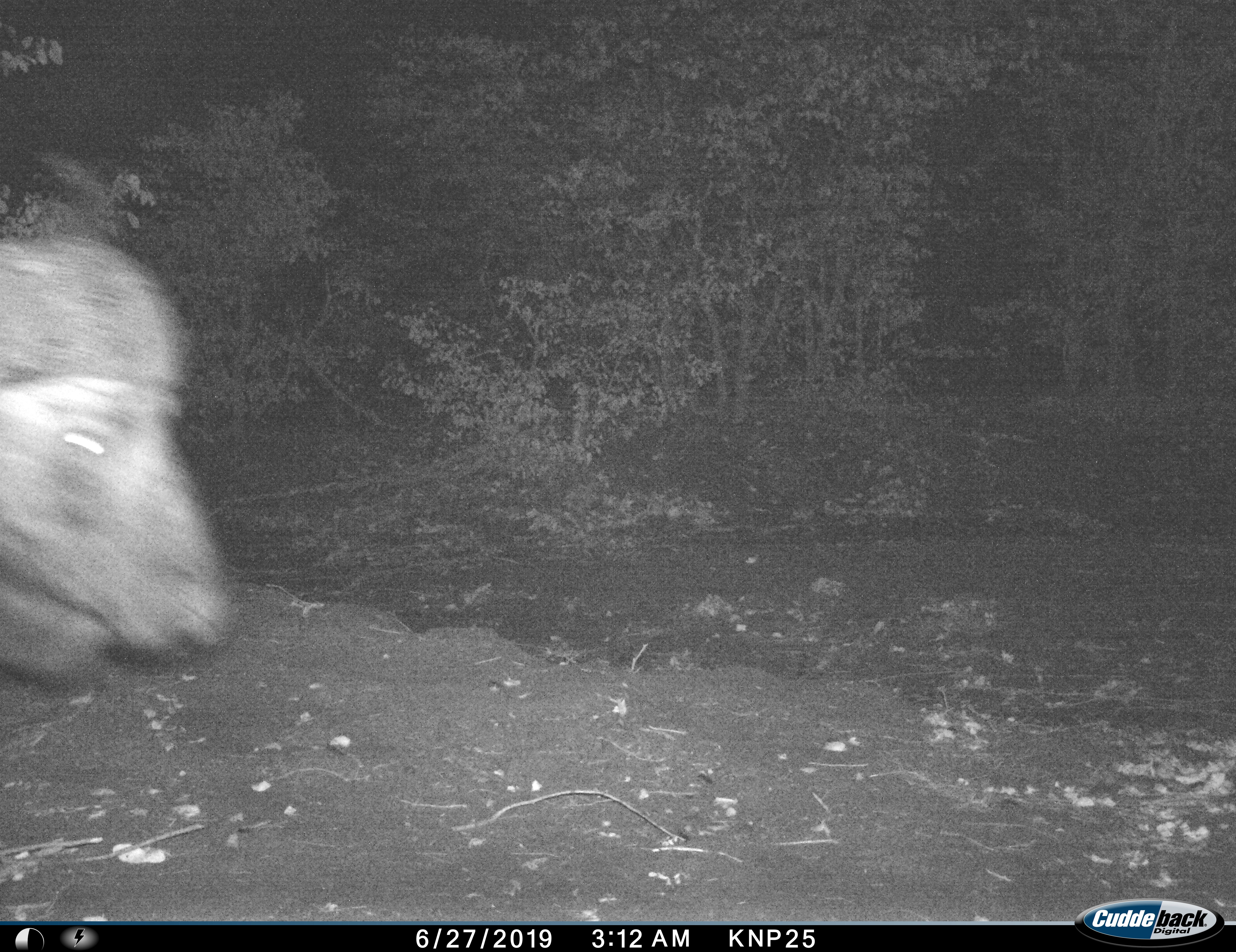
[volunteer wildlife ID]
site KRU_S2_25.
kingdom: Animalia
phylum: Chordata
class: Mammalia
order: Artiodactyla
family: Bovidae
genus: Syncerus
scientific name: Syncerus caffer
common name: african buffalo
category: buffalo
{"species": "buffalo (african buffalo) (Syncerus caffer)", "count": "1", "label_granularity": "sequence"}